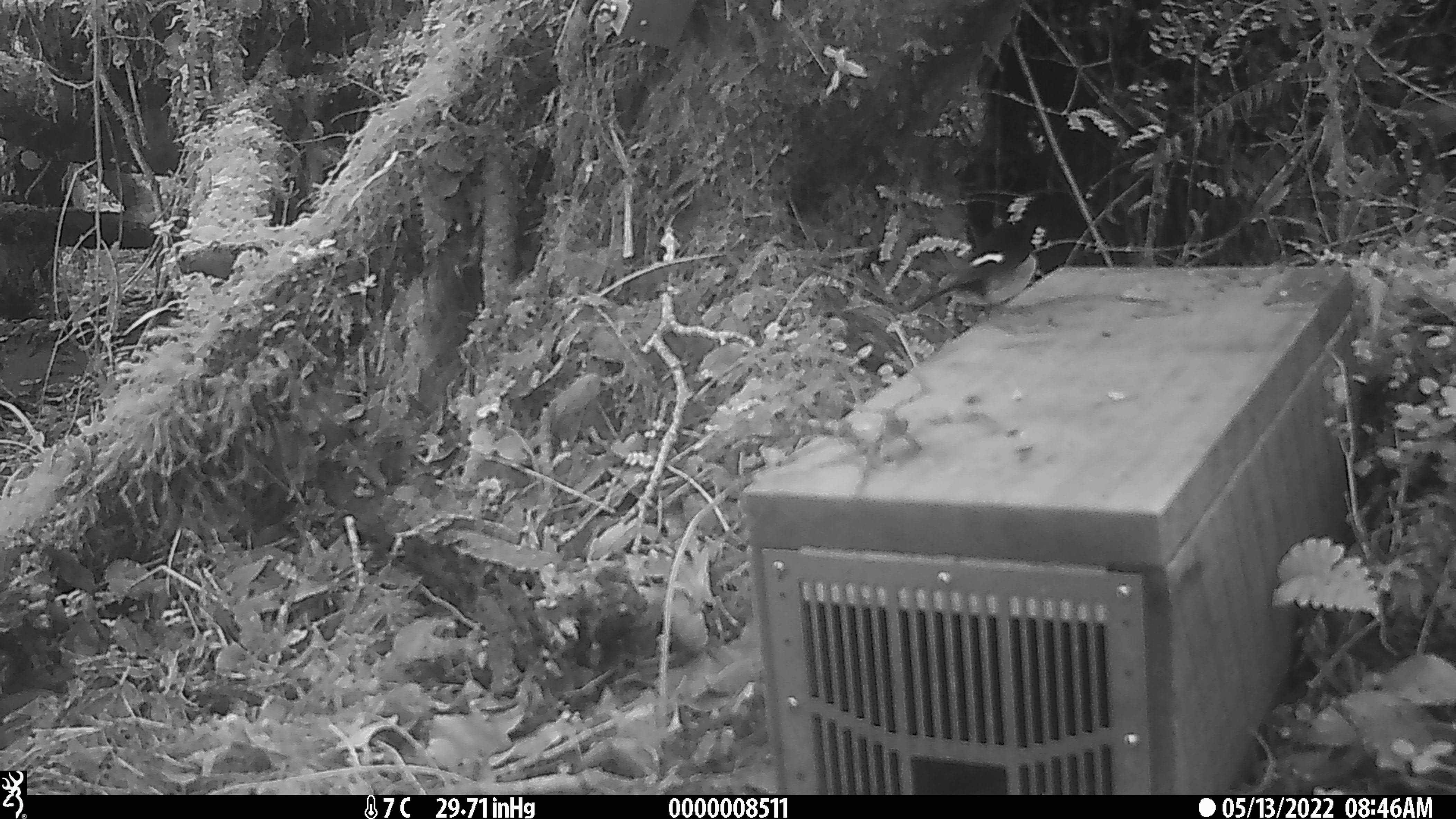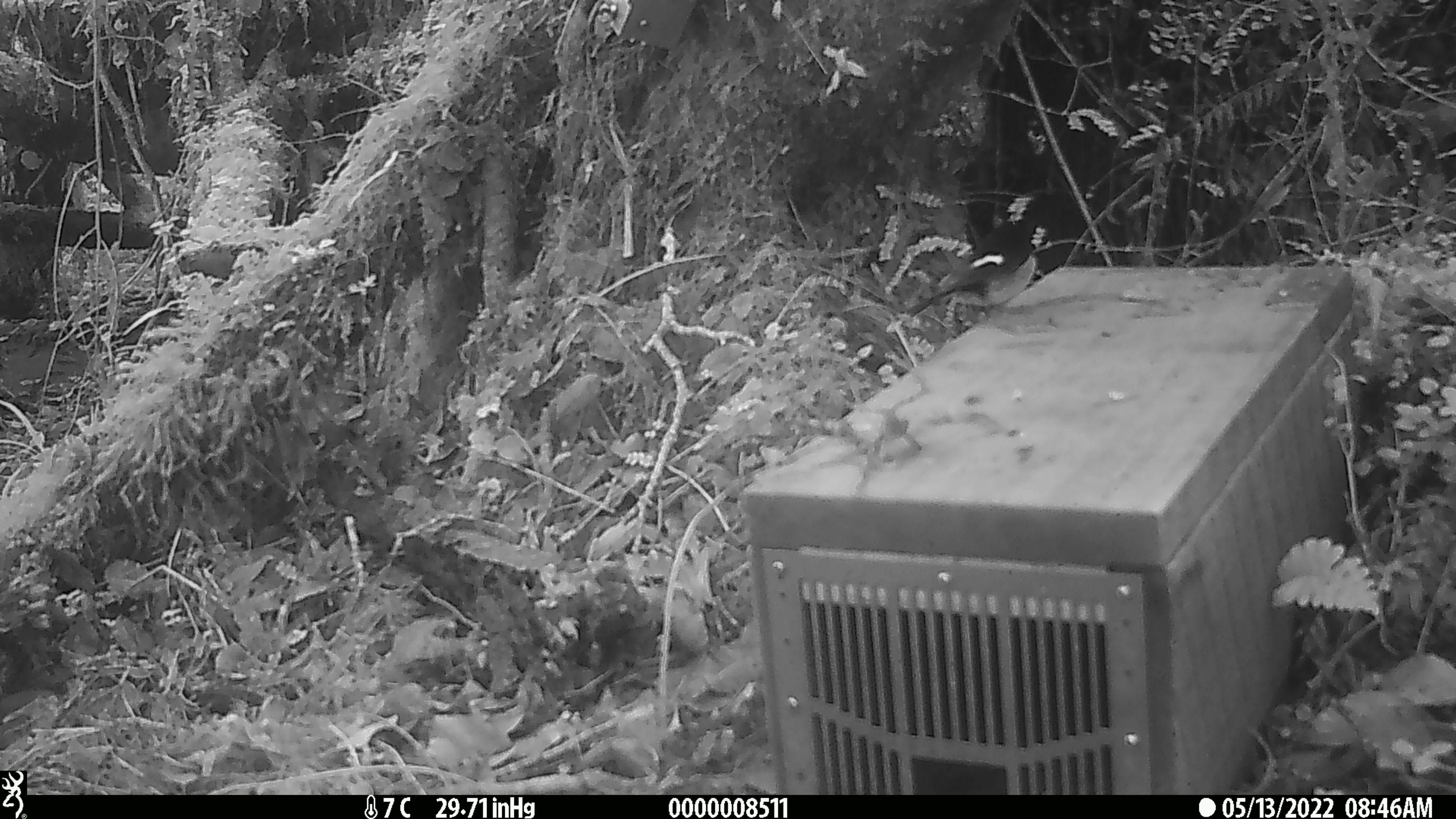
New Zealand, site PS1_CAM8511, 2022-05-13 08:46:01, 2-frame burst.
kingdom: Animalia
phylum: Chordata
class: Aves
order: Passeriformes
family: Petroicidae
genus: Petroica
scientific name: Petroica macrocephala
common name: tomtit